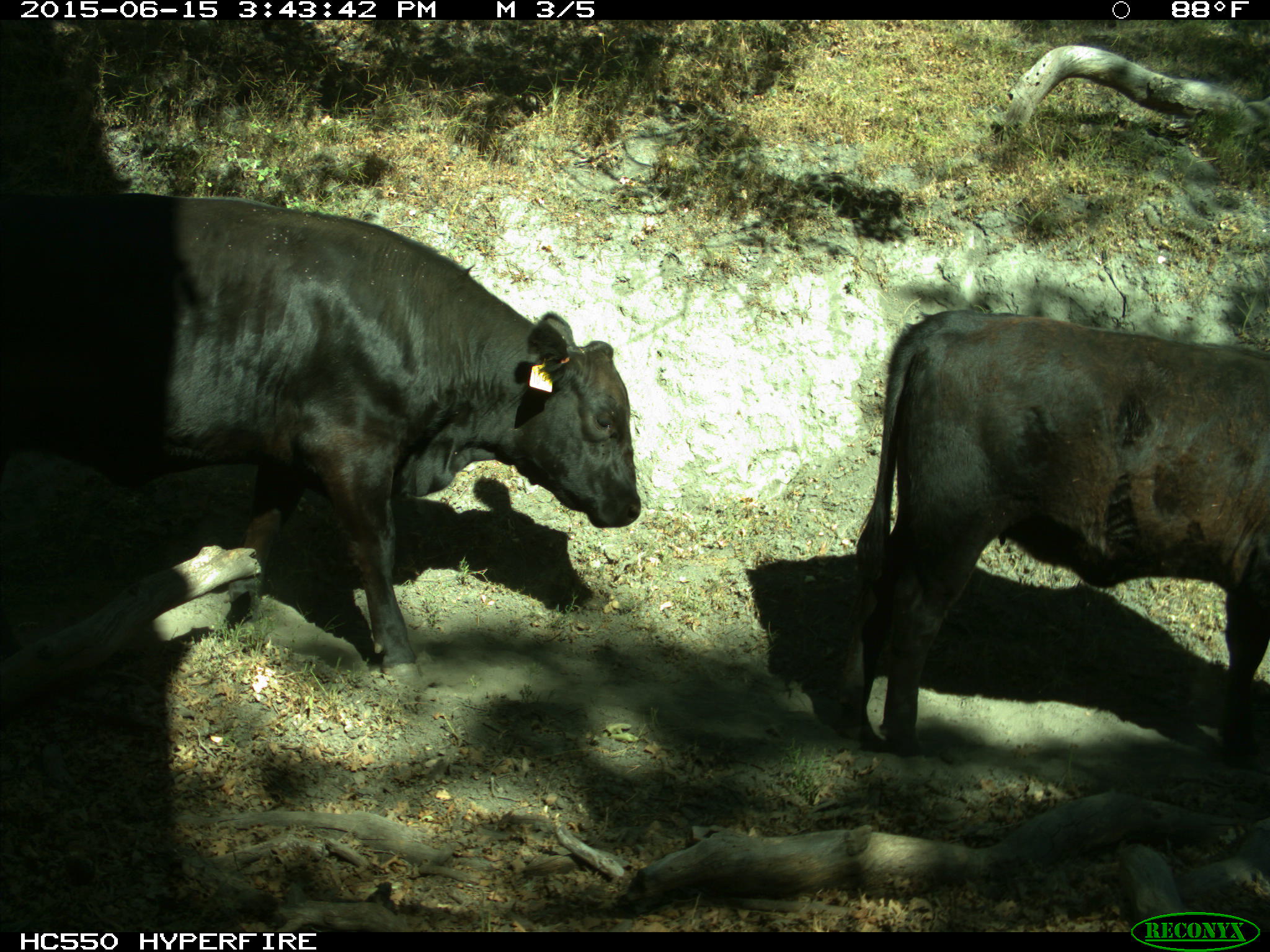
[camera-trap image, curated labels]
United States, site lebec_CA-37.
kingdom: Animalia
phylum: Chordata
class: Mammalia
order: Artiodactyla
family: Bovidae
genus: Bos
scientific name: Bos taurus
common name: domestic cow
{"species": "Bos taurus (domestic cow)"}